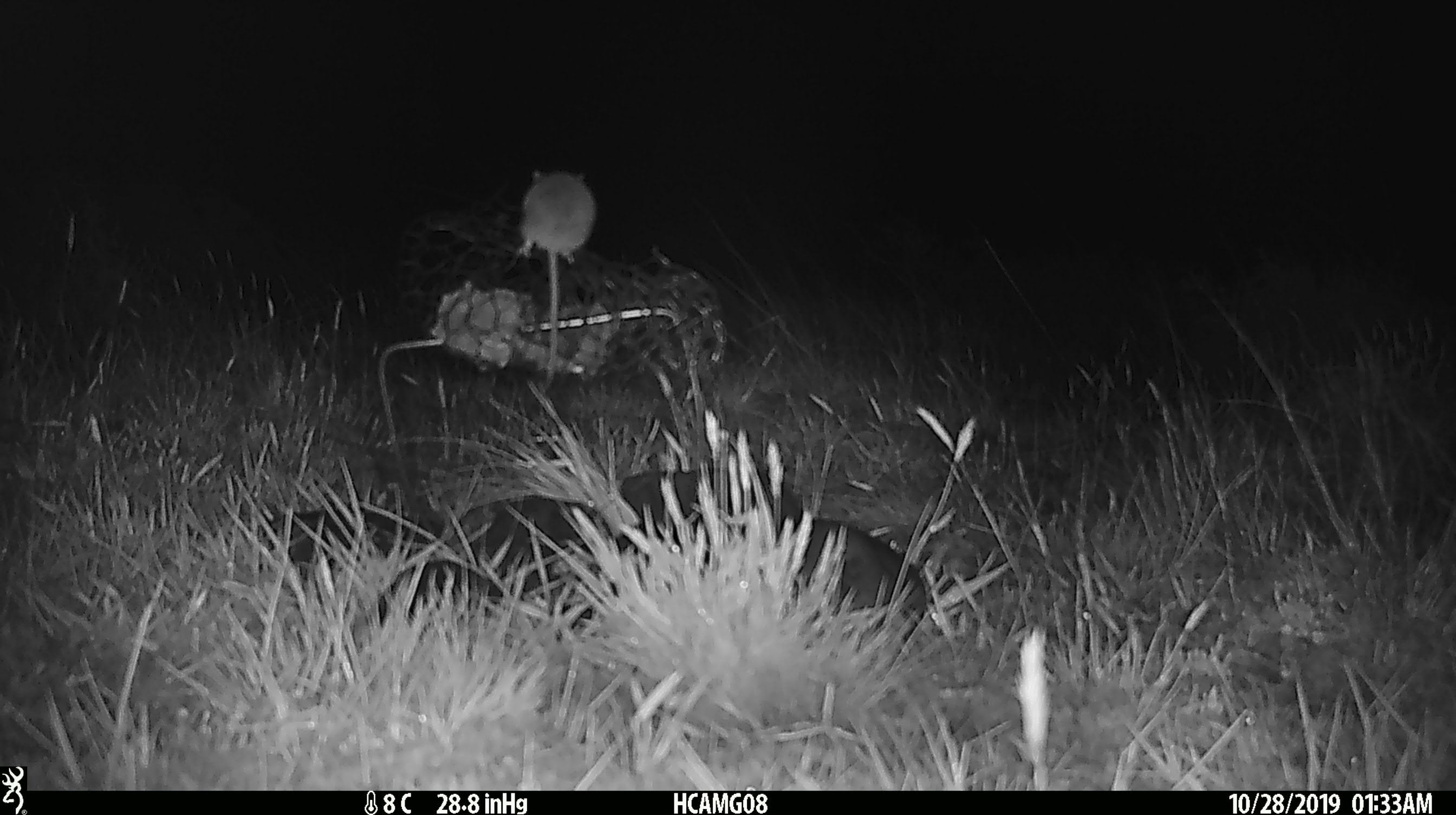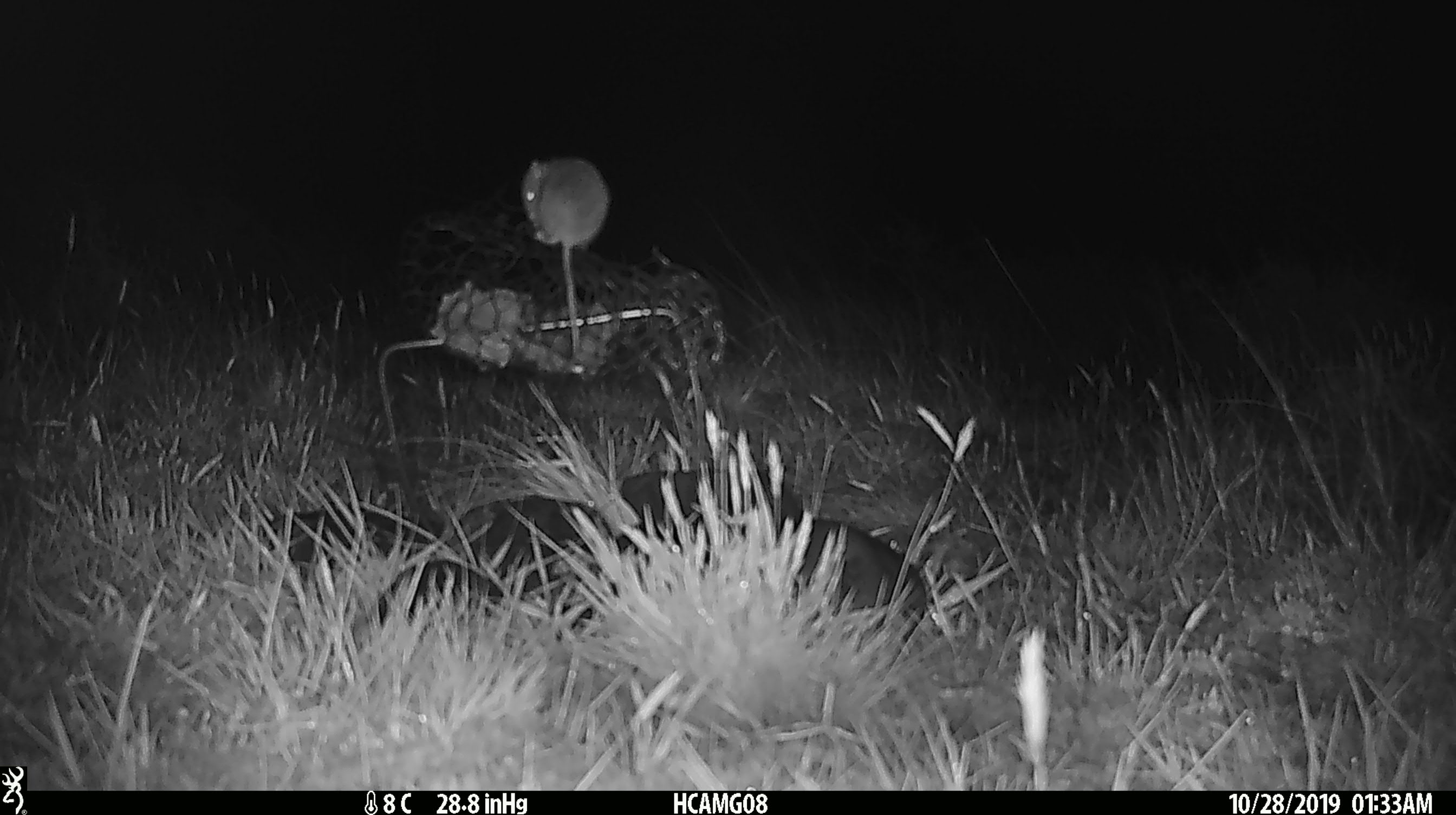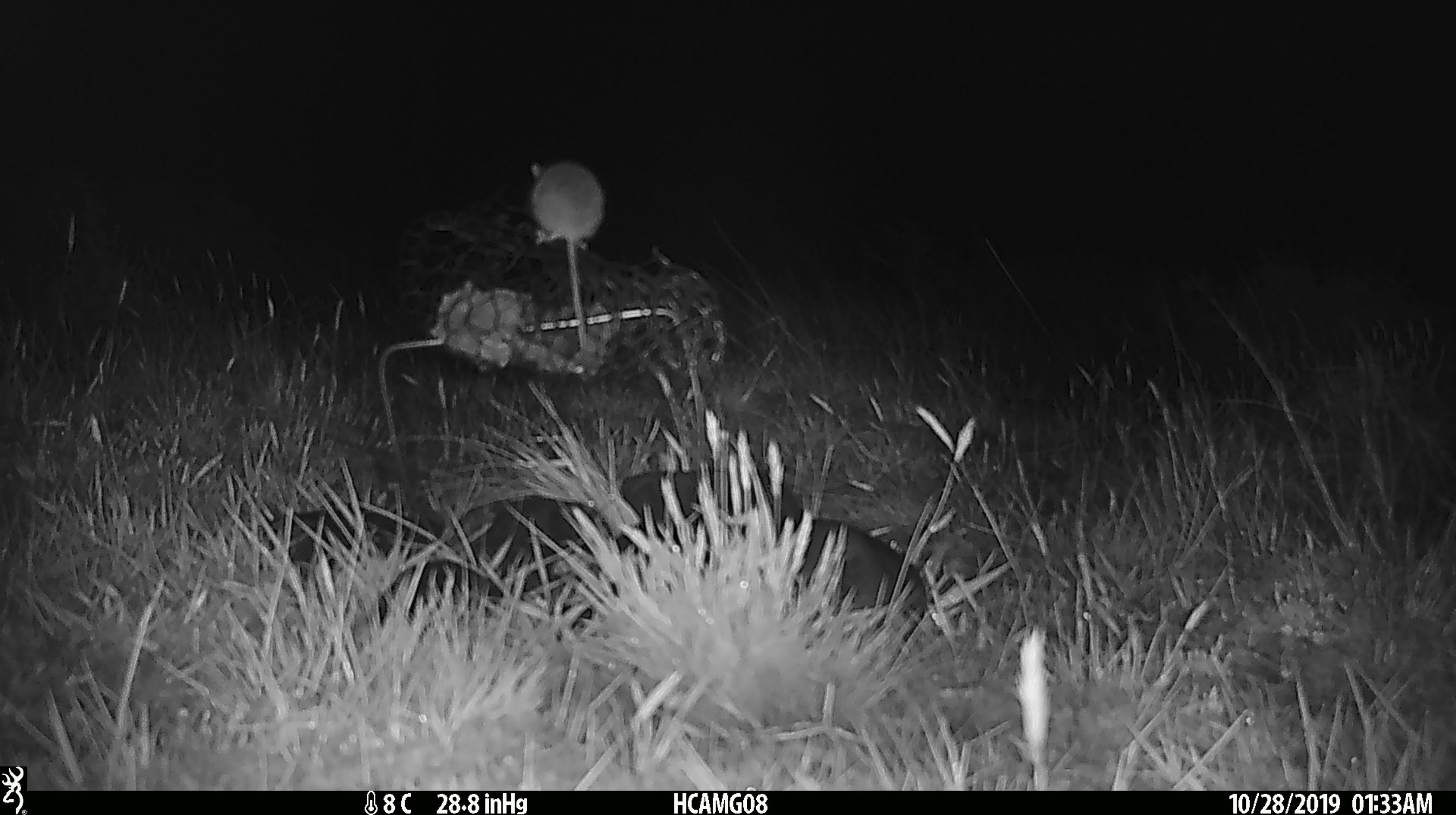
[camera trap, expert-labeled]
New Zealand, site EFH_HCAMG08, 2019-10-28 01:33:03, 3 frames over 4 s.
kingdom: Animalia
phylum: Chordata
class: Mammalia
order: Rodentia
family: Muridae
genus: Mus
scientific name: Mus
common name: mouse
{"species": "mouse (Mus)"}